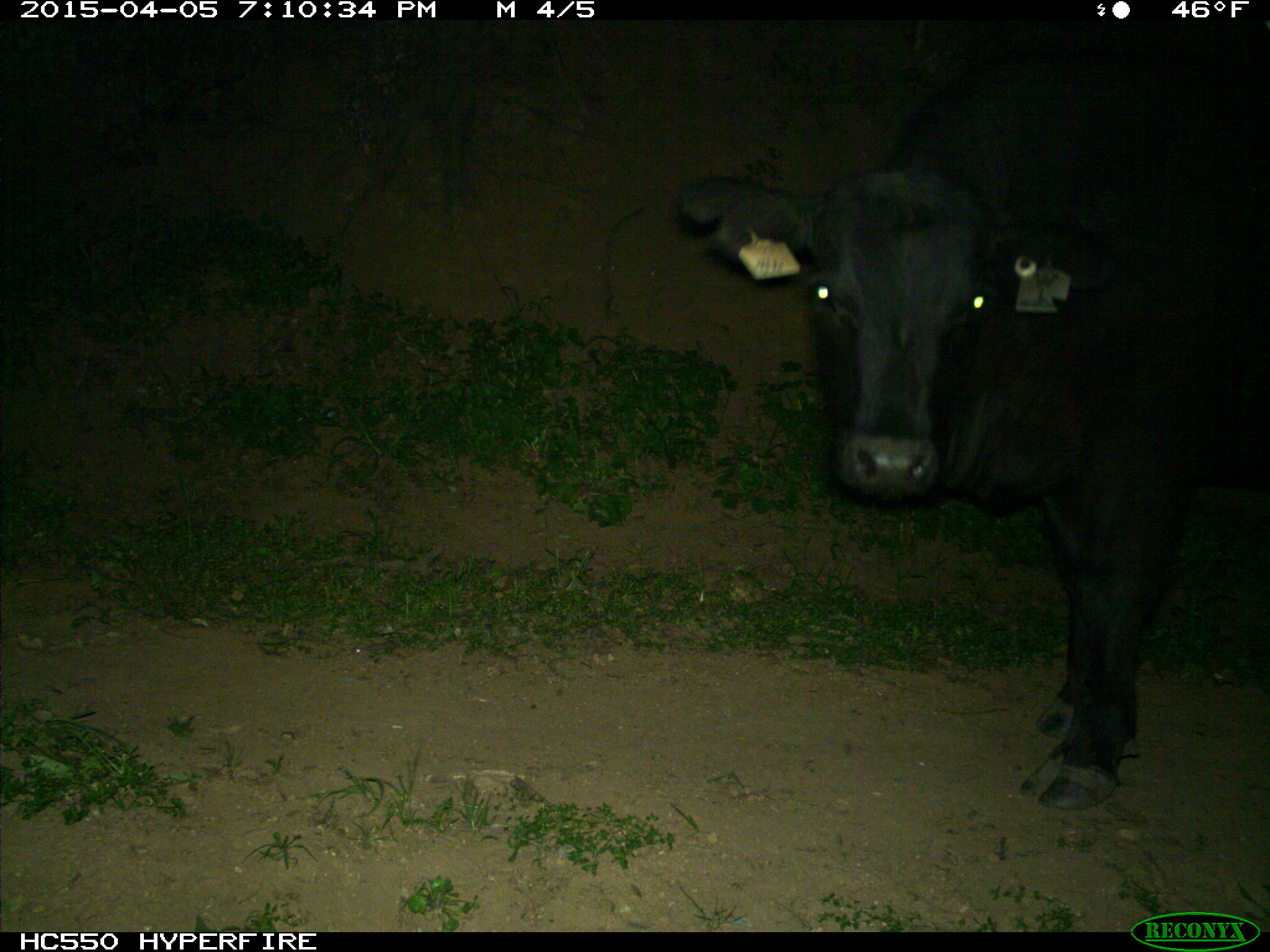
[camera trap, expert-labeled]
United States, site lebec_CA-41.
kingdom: Animalia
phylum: Chordata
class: Mammalia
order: Artiodactyla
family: Bovidae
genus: Bos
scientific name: Bos taurus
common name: domestic cow